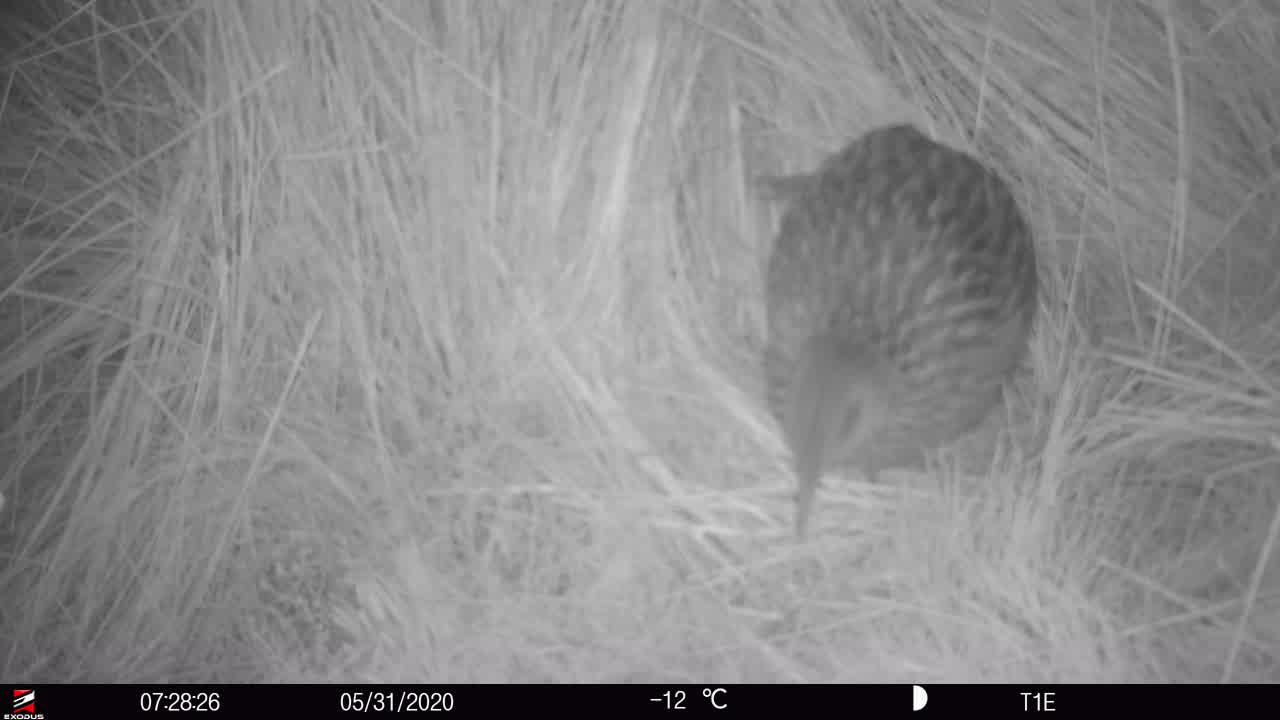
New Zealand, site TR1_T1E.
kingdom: Animalia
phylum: Chordata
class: Aves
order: Gruiformes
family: Rallidae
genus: Gallirallus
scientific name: Gallirallus australis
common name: weka